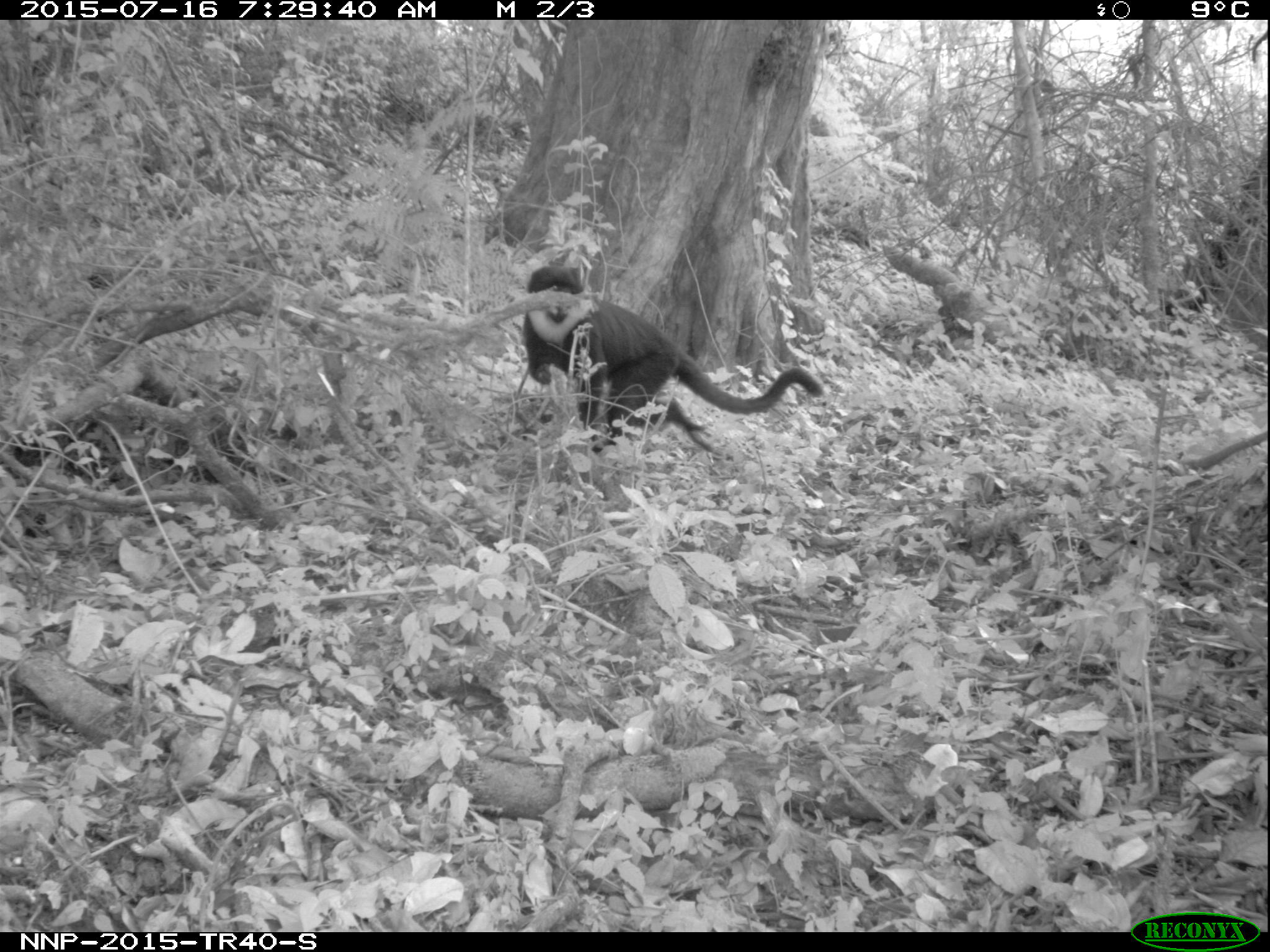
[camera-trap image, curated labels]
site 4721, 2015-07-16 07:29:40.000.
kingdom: Animalia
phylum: Chordata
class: Mammalia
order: Primates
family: Cercopithecidae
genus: Allochrocebus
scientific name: Allochrocebus lhoesti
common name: l'hoest's monkey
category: cercopithecus lhoesti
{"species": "cercopithecus lhoesti (l'hoest's monkey) (Allochrocebus lhoesti)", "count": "1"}